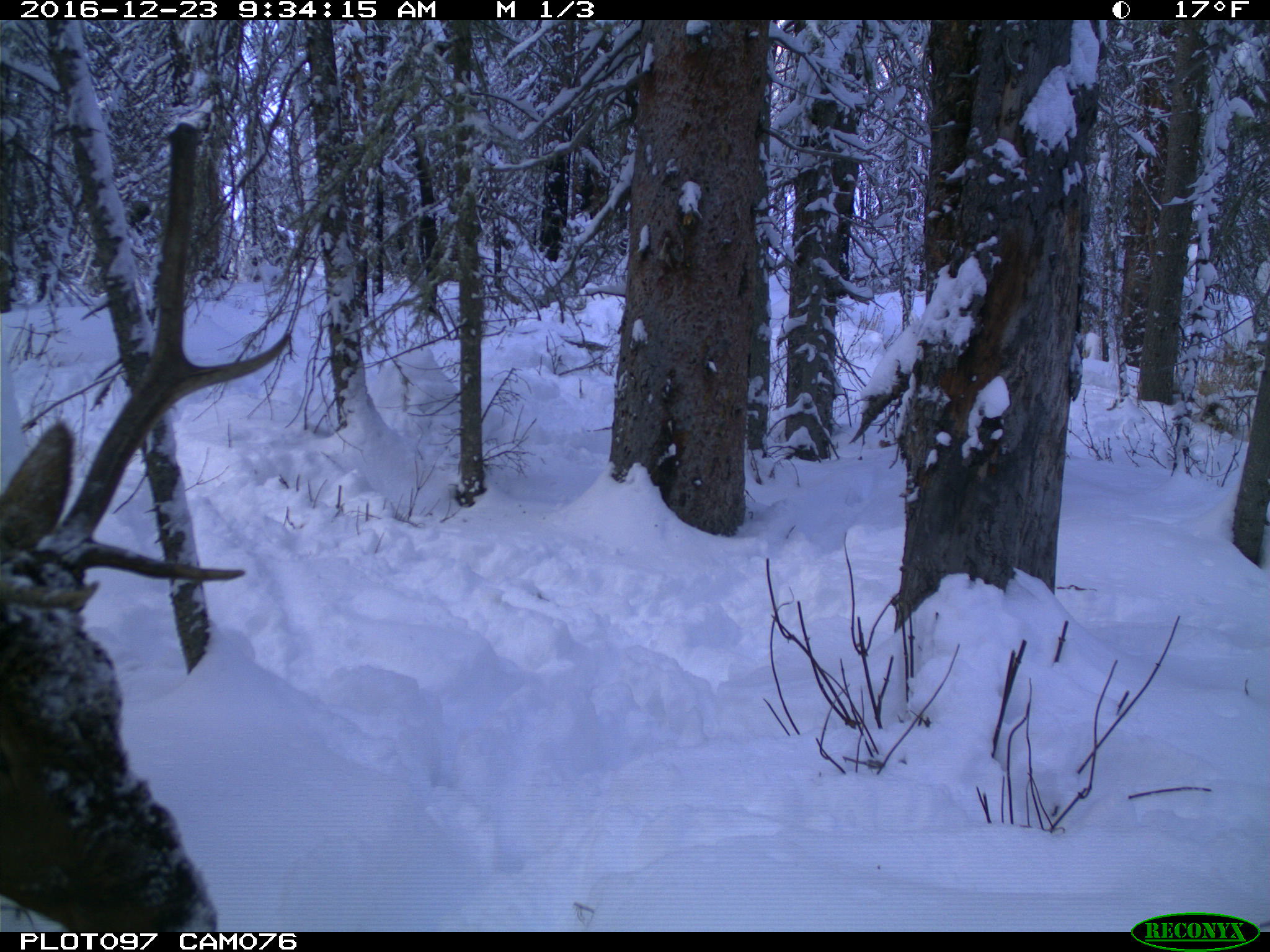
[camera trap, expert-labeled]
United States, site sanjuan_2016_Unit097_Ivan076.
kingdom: Animalia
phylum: Chordata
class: Mammalia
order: Artiodactyla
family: Cervidae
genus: Cervus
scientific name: Cervus elaphus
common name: red deer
Cervus elaphus (red deer).